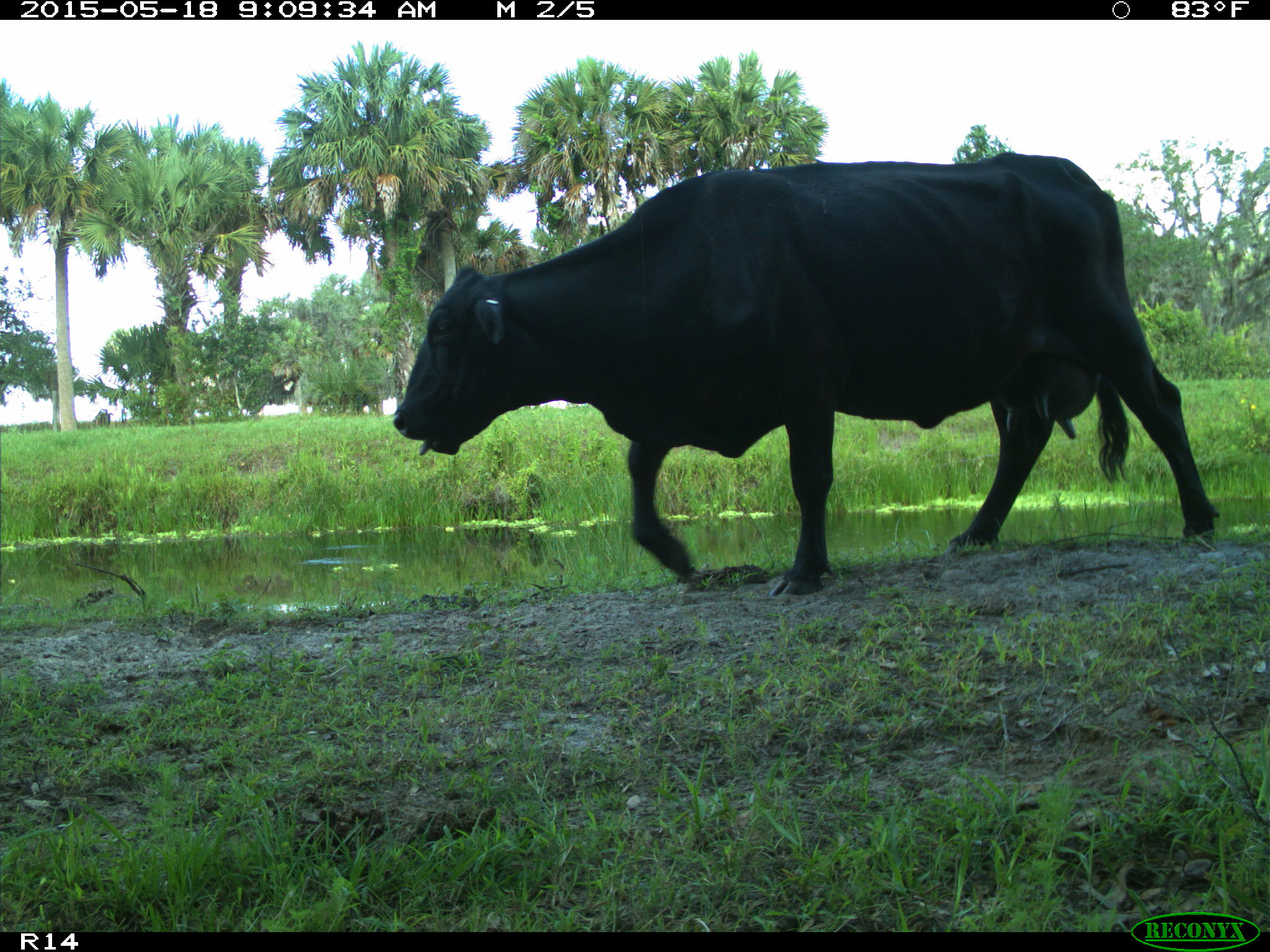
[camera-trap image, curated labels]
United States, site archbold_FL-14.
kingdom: Animalia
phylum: Chordata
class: Mammalia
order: Artiodactyla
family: Bovidae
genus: Bos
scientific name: Bos taurus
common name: domestic cow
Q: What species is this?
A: Bos taurus (domestic cow).